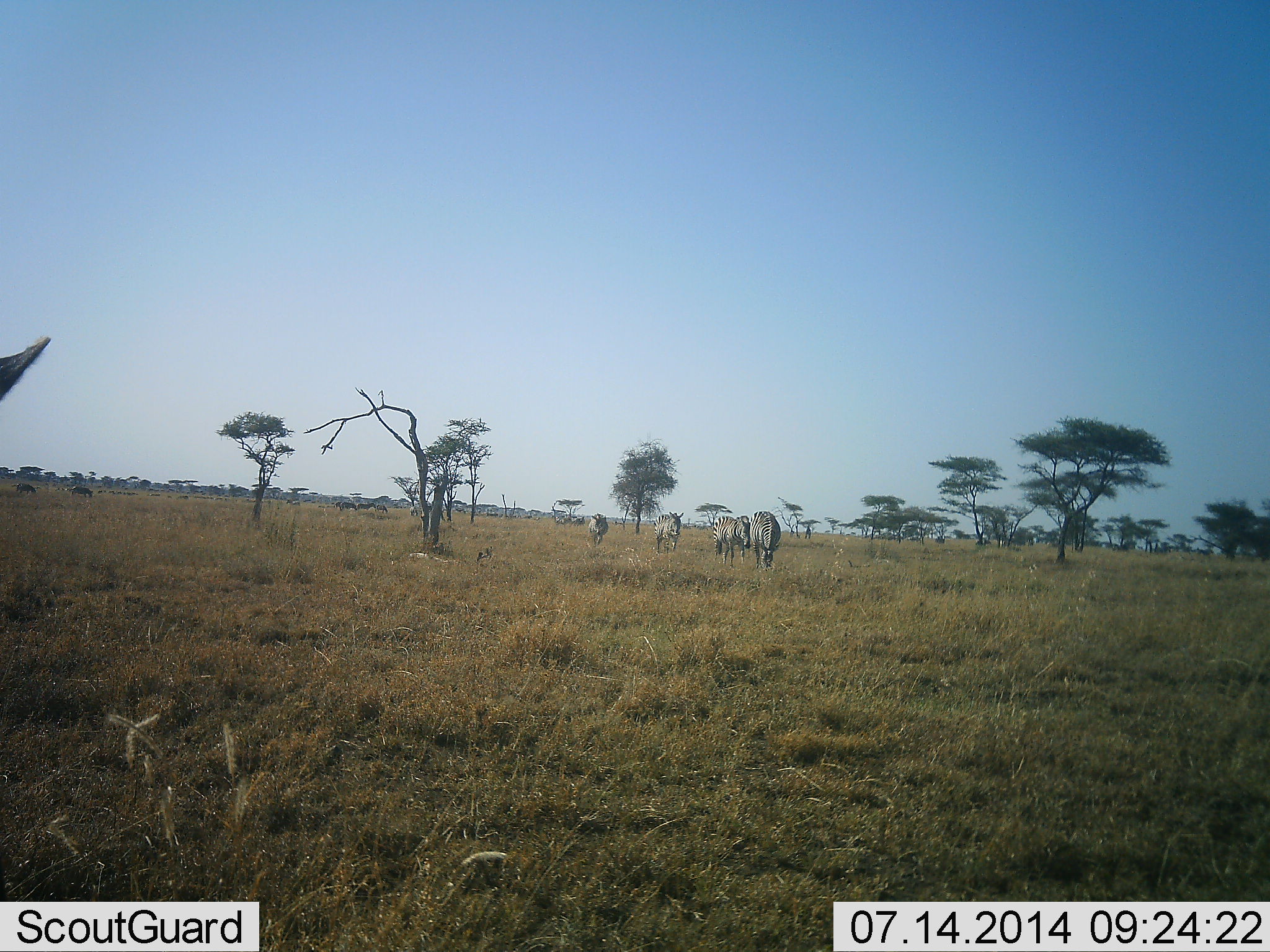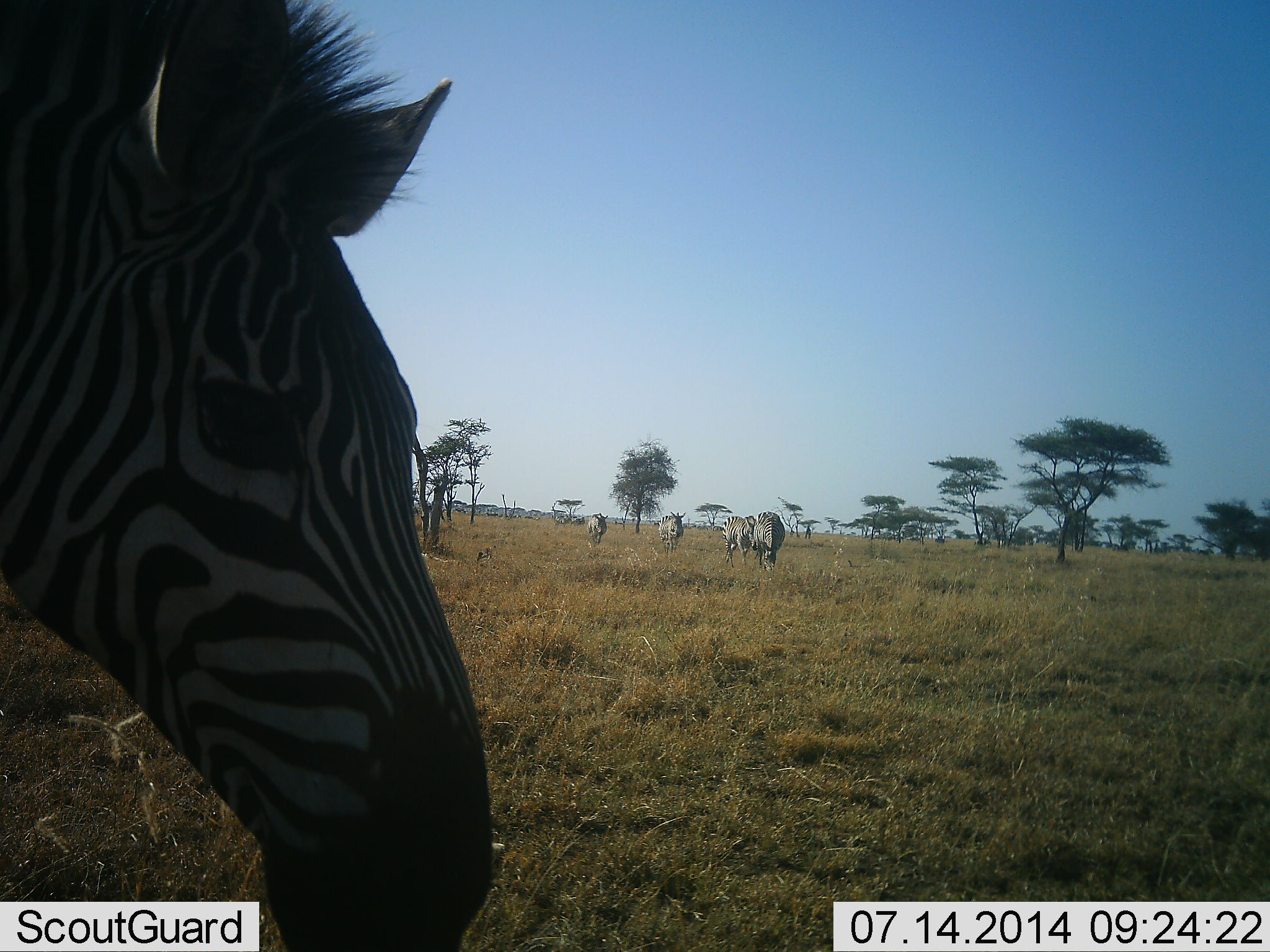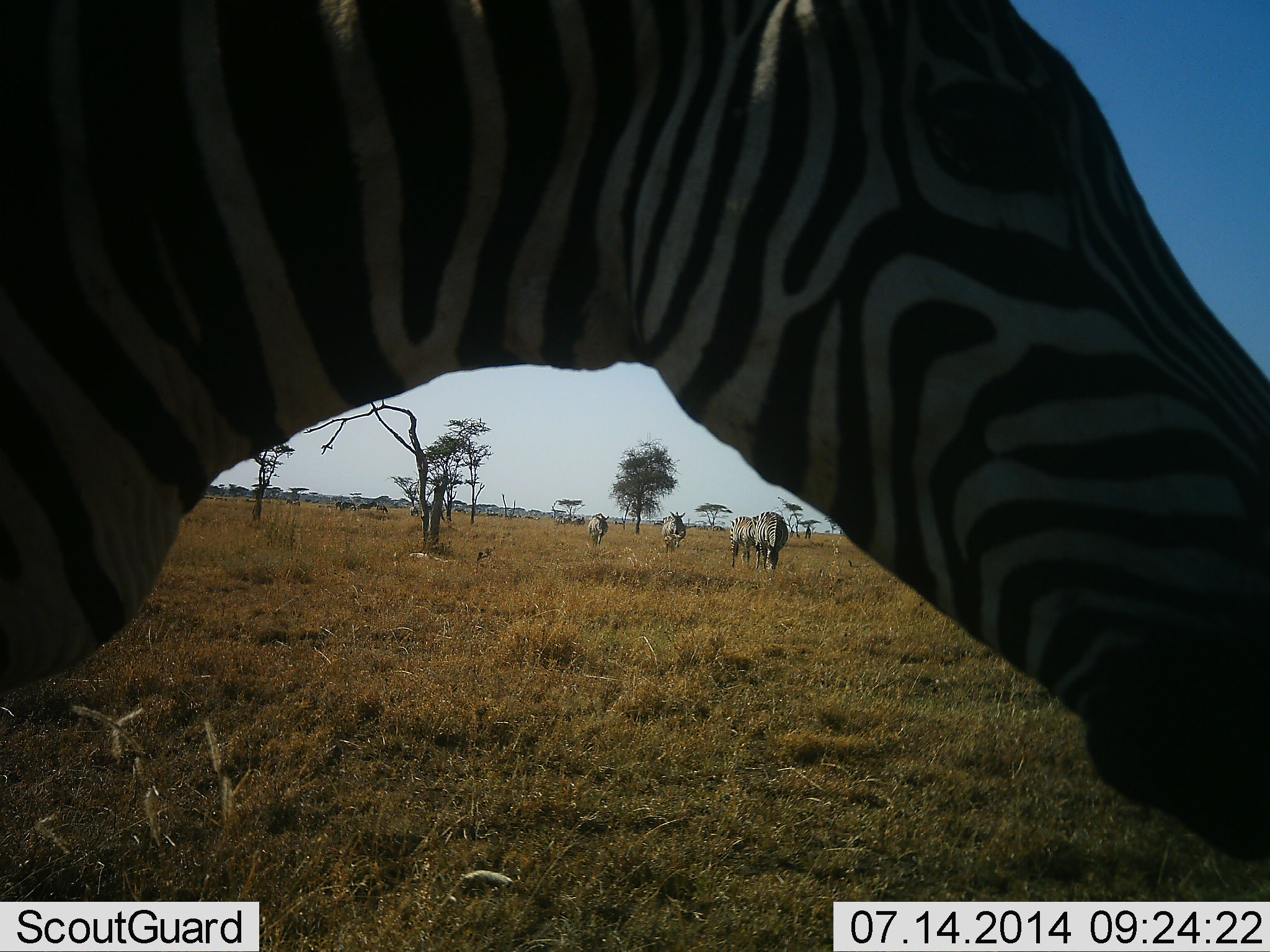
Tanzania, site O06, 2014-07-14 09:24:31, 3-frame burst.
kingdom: Animalia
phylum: Chordata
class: Mammalia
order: Perissodactyla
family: Equidae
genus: Equus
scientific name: Equus quagga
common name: plains zebra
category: zebra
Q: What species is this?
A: Zebra (plains zebra) (Equus quagga).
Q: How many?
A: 6.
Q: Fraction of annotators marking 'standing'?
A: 18%.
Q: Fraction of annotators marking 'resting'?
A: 0%.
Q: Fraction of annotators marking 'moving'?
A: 91%.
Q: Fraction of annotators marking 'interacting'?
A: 0%.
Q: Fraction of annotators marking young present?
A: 9%.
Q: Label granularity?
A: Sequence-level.